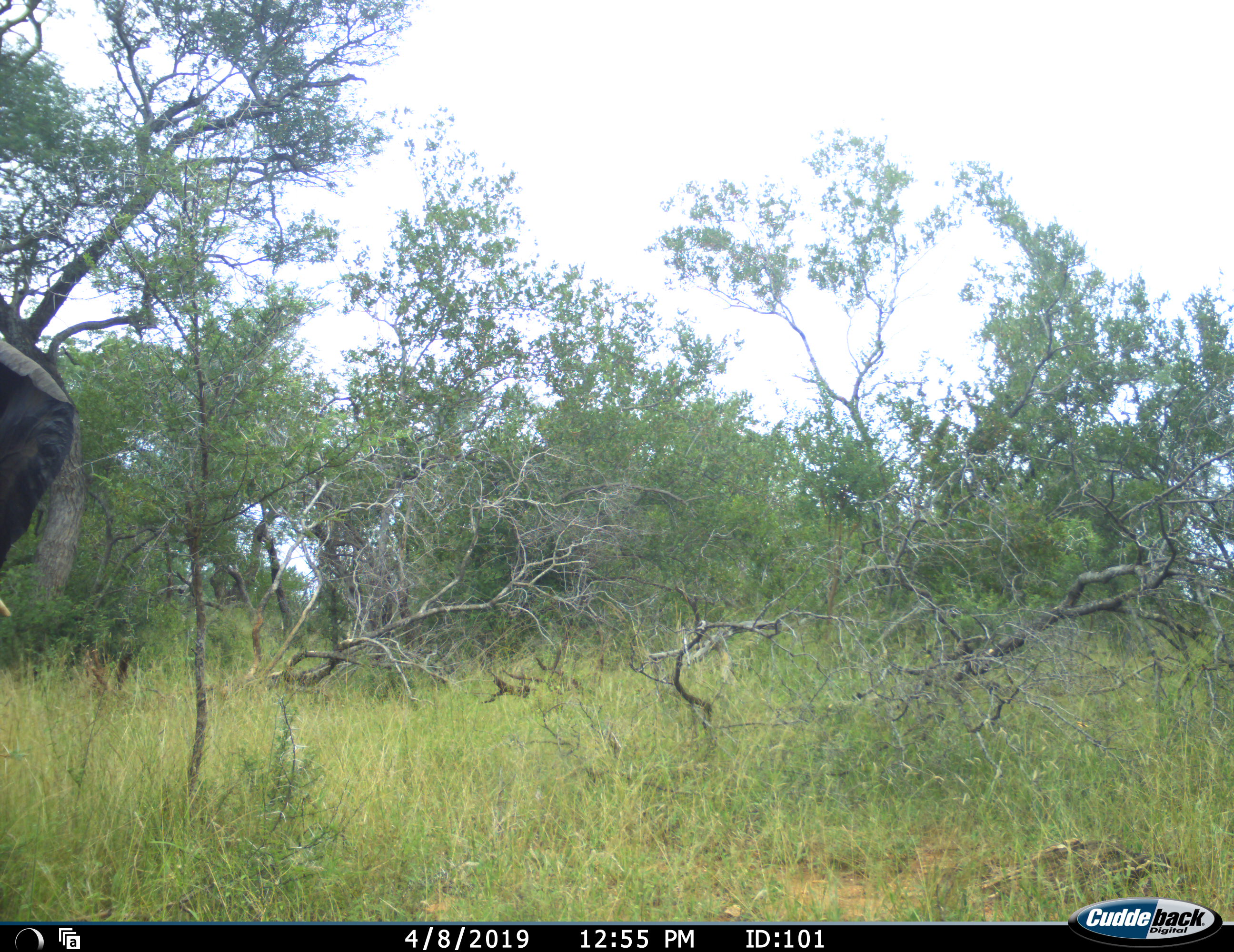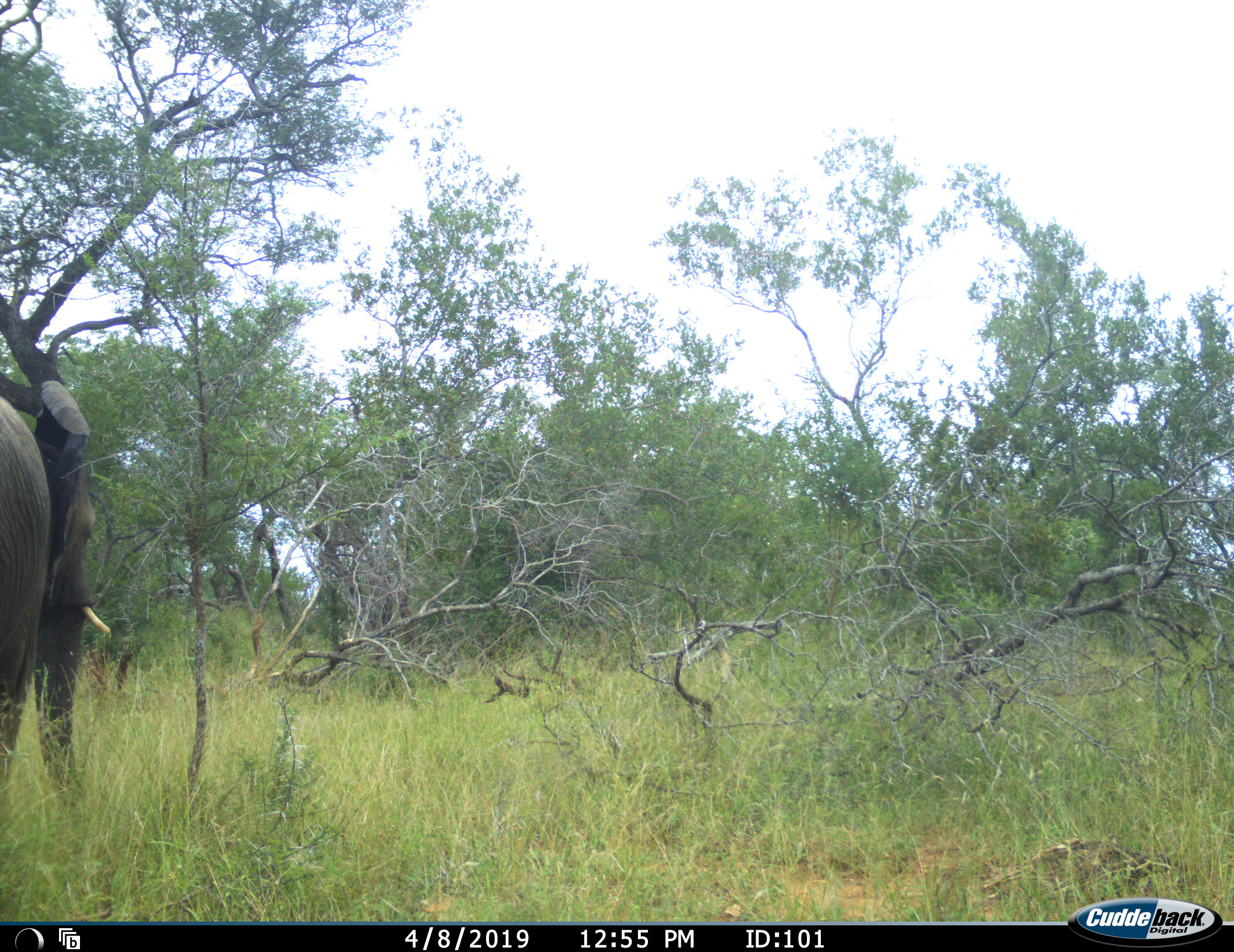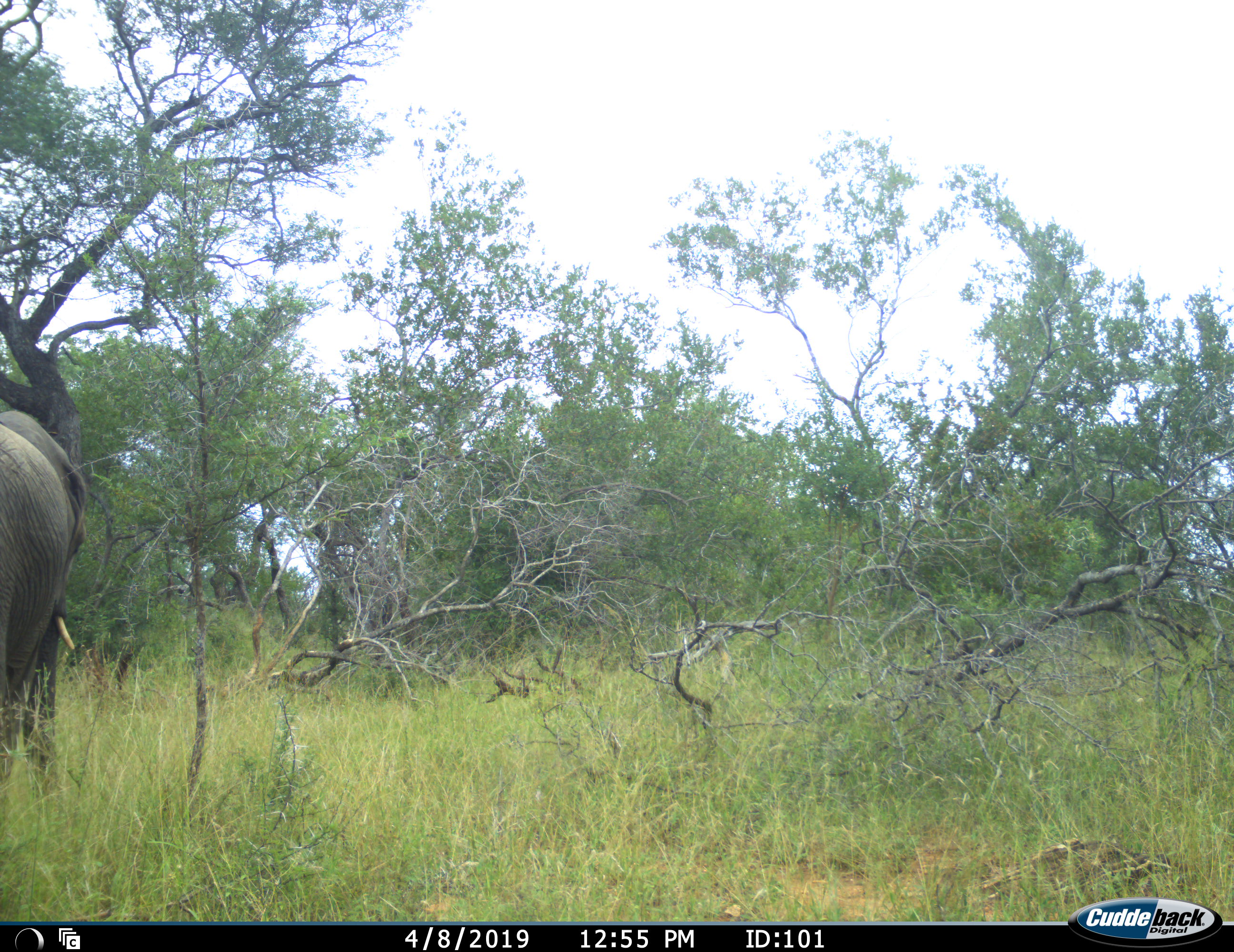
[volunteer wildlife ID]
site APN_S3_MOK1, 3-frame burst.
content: unidentified animal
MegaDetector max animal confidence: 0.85